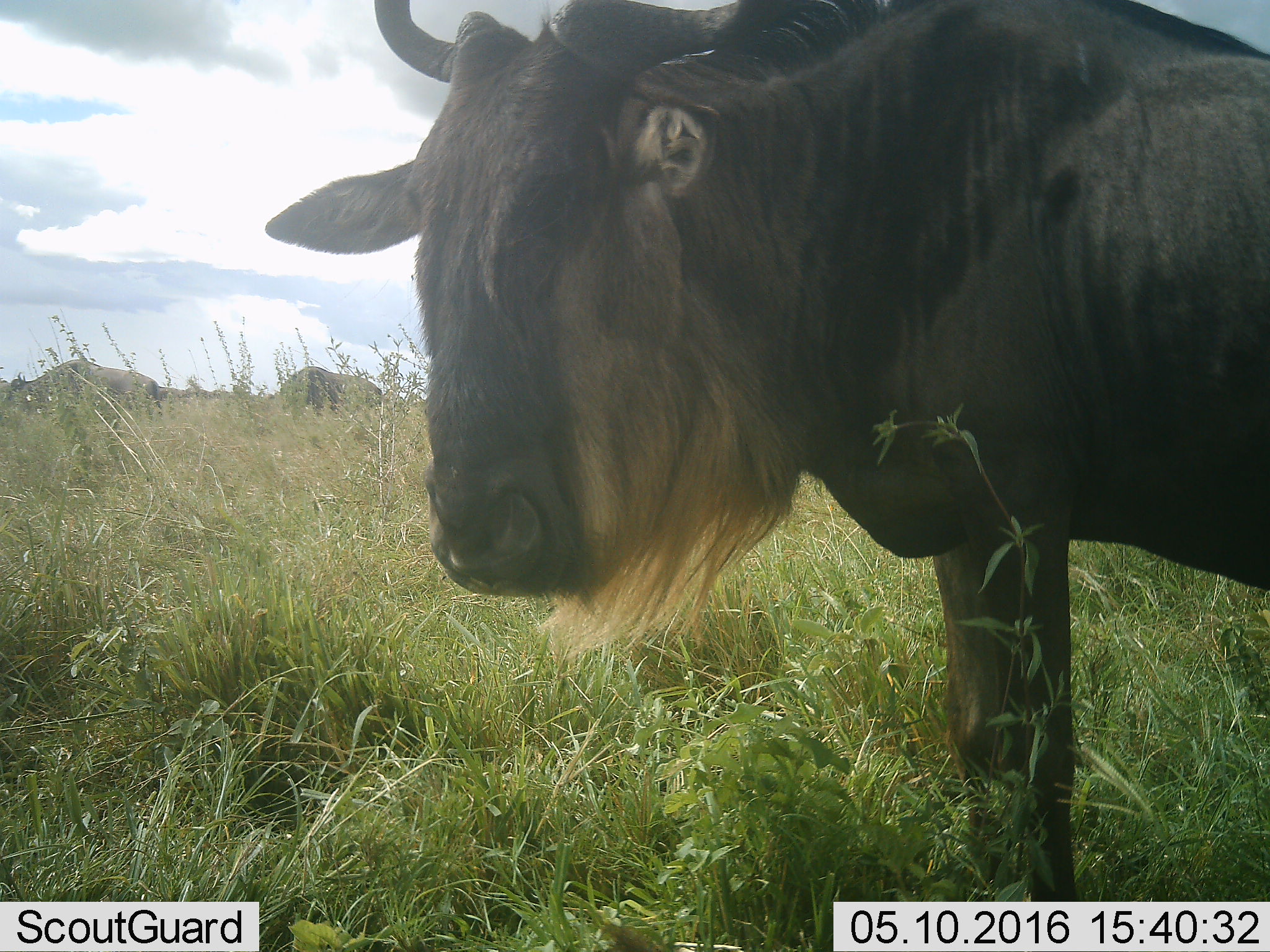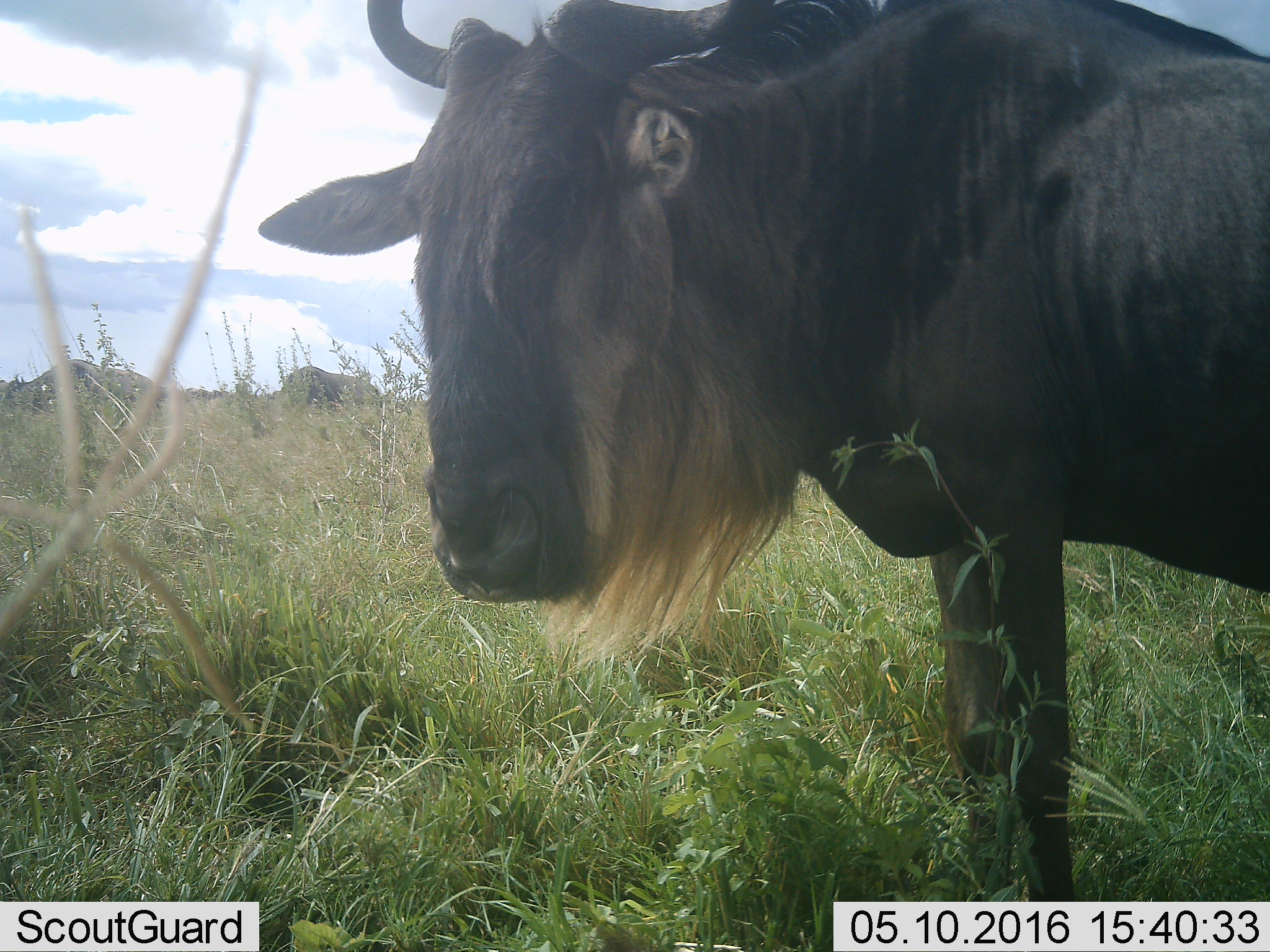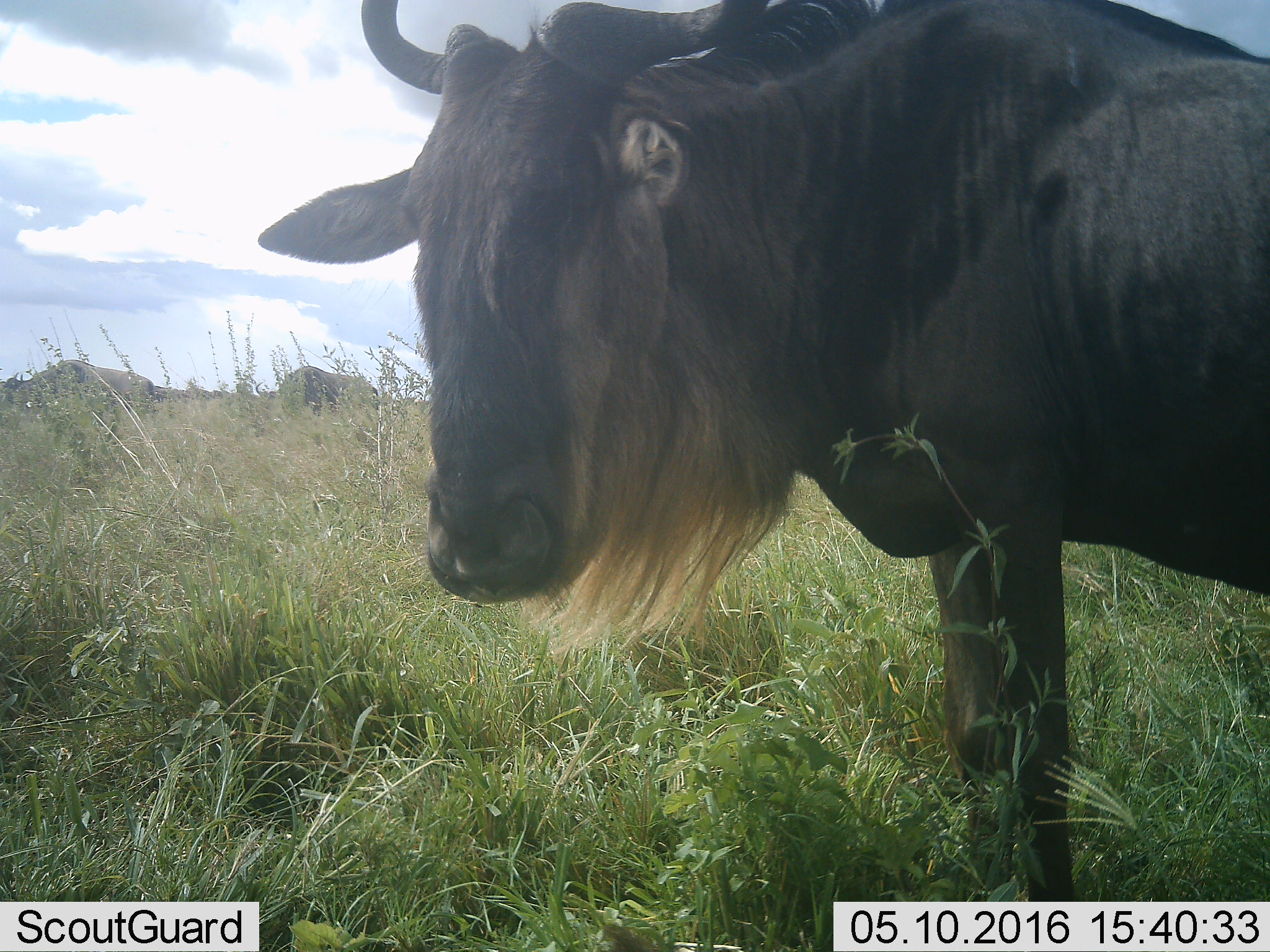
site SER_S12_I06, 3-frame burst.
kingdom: Animalia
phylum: Chordata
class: Mammalia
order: Artiodactyla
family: Bovidae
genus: Connochaetes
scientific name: Connochaetes taurinus taurinus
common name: blue wildebeest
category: wildebeestblue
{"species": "wildebeestblue (blue wildebeest) (Connochaetes taurinus taurinus)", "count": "3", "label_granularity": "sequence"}